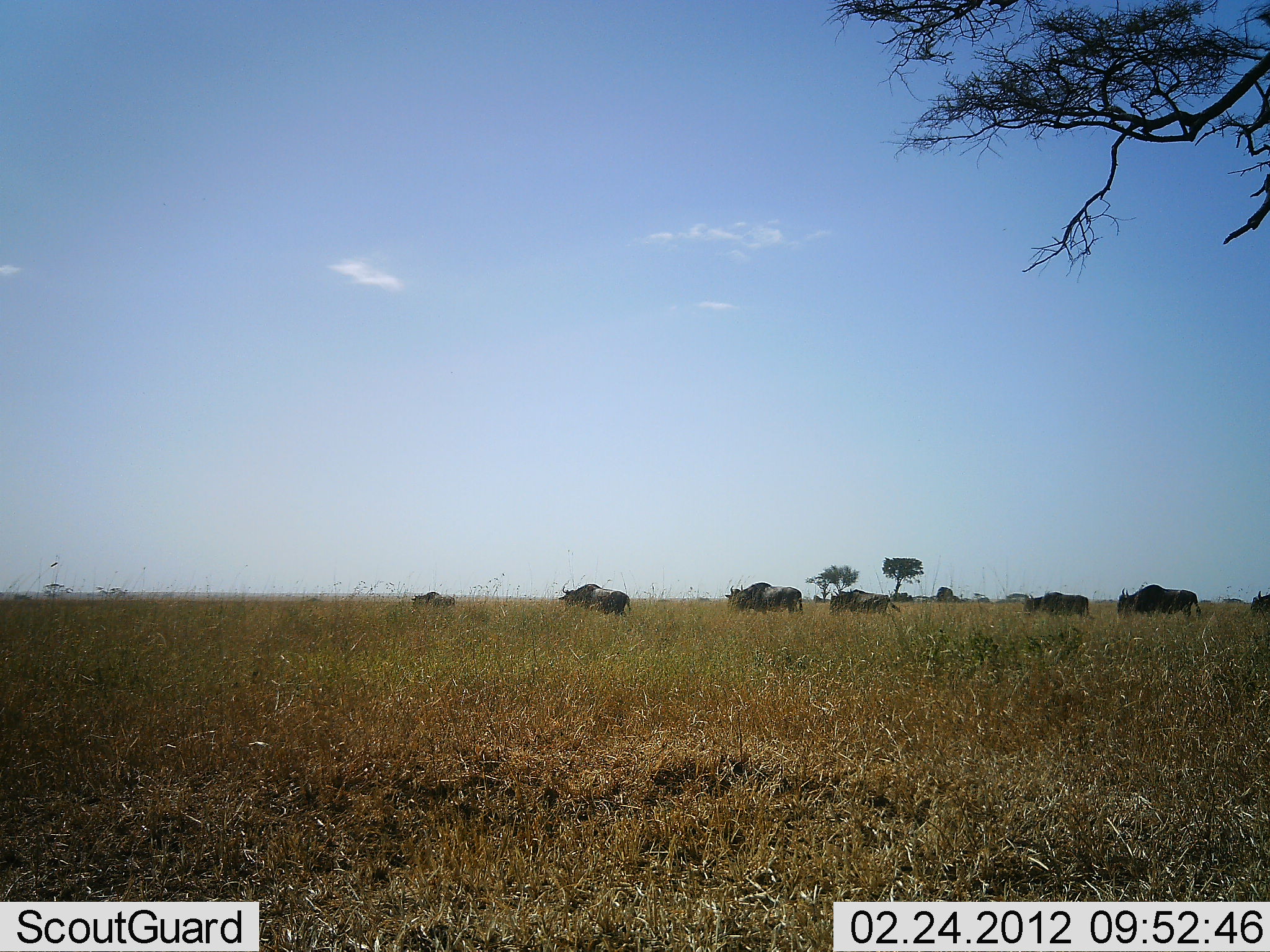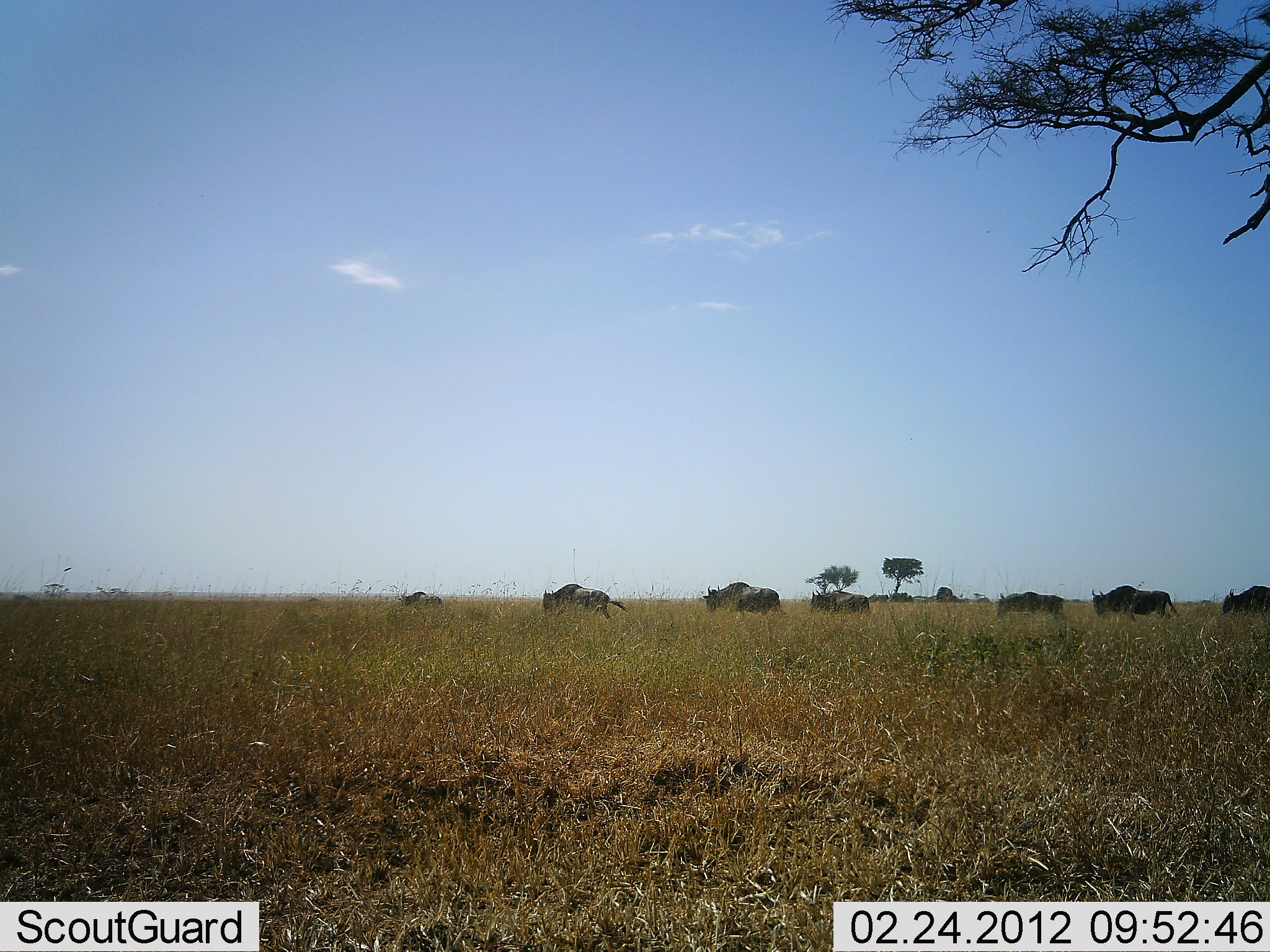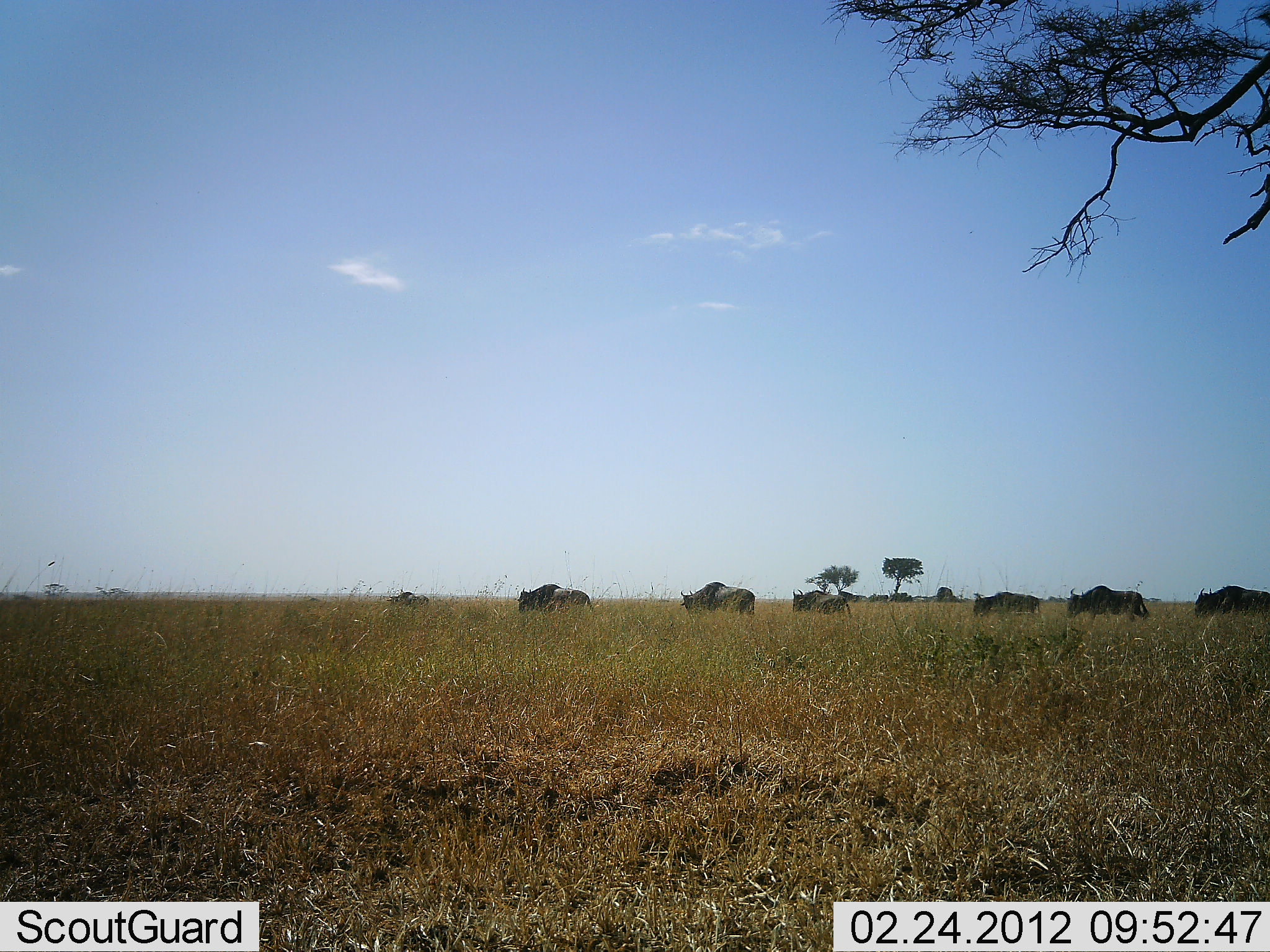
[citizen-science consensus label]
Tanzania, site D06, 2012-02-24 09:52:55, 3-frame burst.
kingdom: Animalia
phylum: Chordata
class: Mammalia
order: Artiodactyla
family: Bovidae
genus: Connochaetes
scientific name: Connochaetes taurinus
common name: blue wildebeest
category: wildebeest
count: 7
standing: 0%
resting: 0%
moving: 100%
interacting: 0%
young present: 0%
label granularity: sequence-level